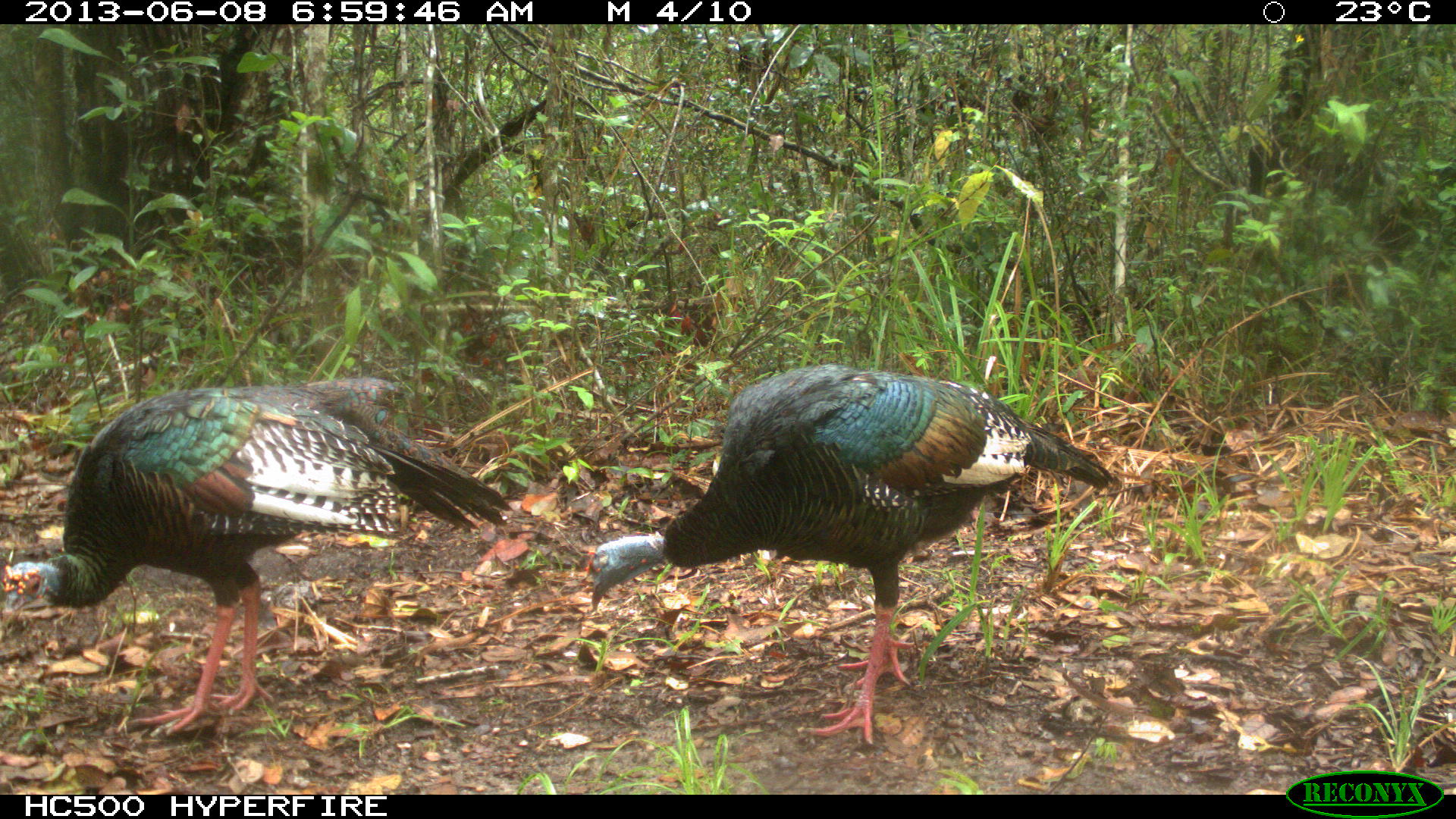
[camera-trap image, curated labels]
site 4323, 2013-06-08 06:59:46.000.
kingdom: Animalia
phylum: Chordata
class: Aves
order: Galliformes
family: Phasianidae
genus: Meleagris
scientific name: Meleagris ocellata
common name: ocellated turkey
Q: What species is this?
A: Meleagris ocellata (ocellated turkey).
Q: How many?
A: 2.